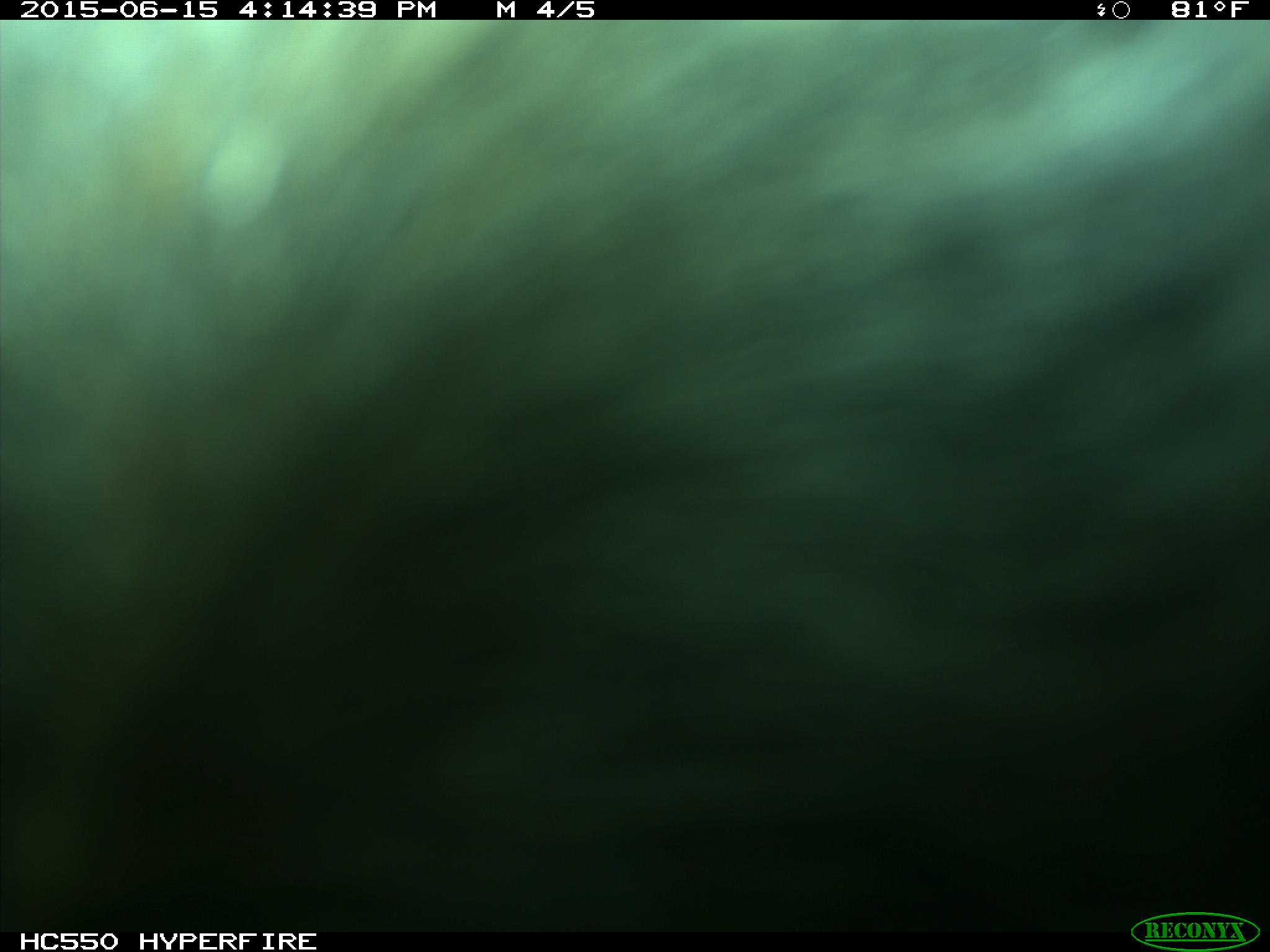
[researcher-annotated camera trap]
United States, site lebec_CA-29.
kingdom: Animalia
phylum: Chordata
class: Mammalia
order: Artiodactyla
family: Bovidae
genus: Bos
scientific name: Bos taurus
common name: domestic cow